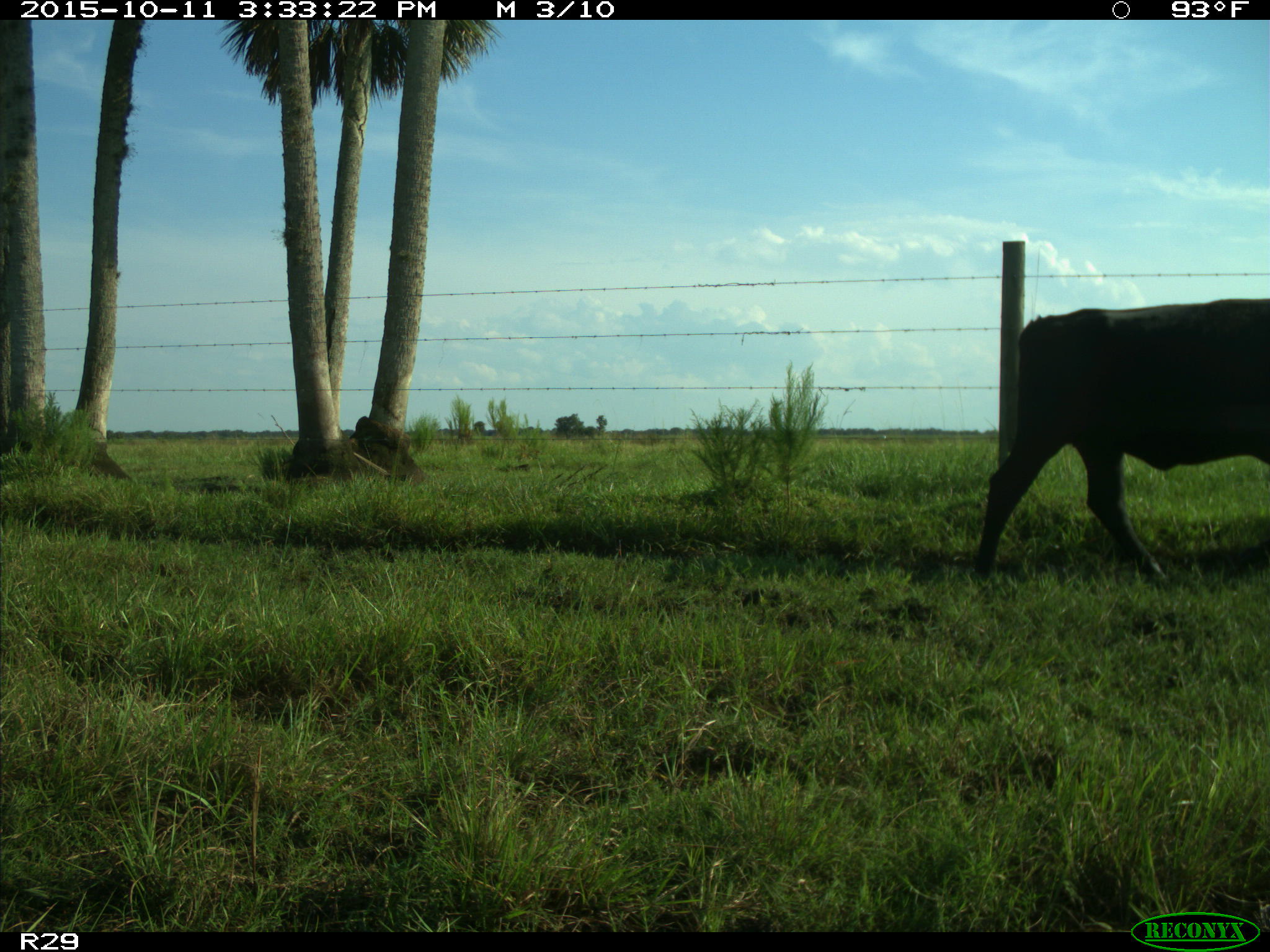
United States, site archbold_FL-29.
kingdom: Animalia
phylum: Chordata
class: Mammalia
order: Artiodactyla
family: Bovidae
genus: Bos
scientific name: Bos taurus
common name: domestic cow